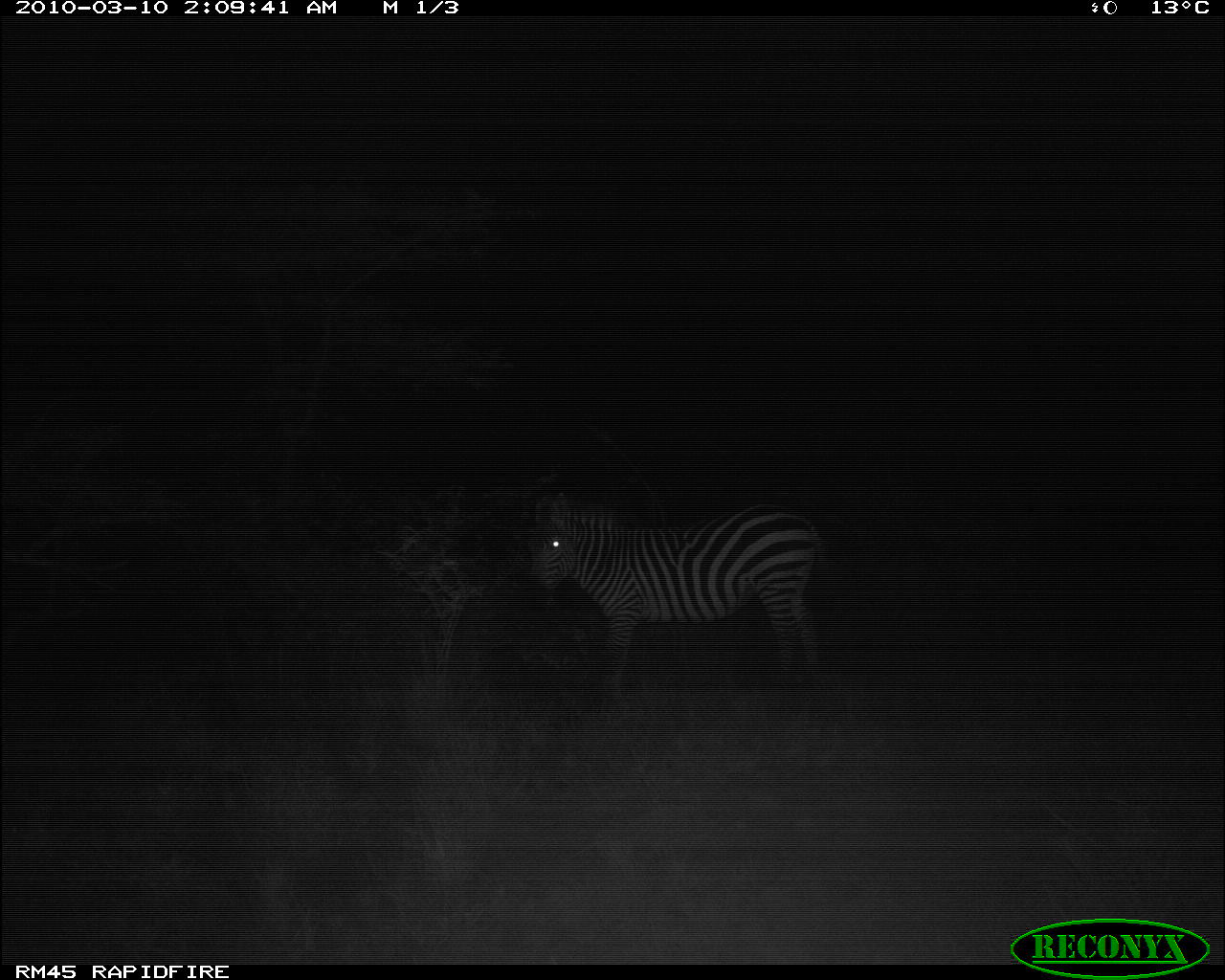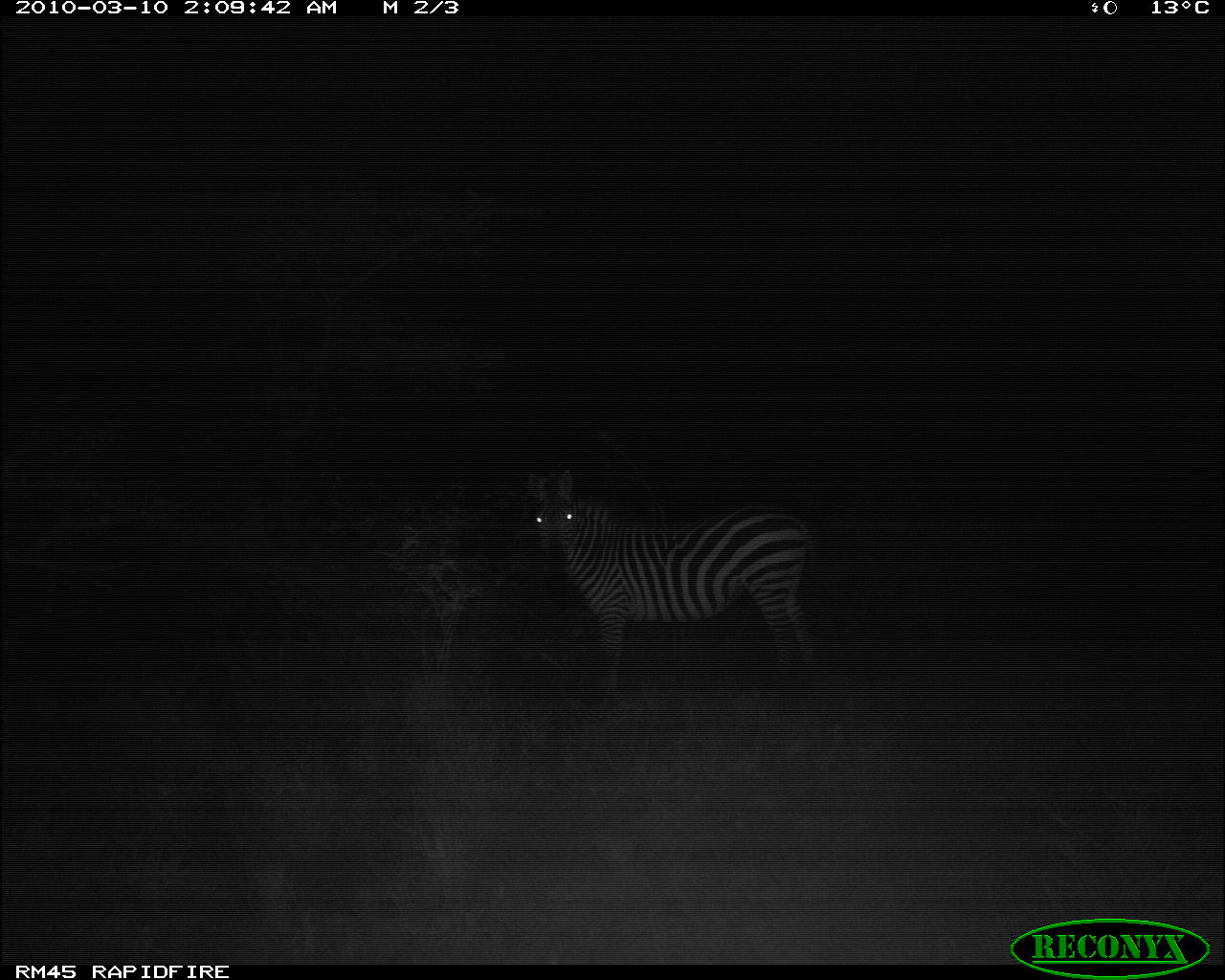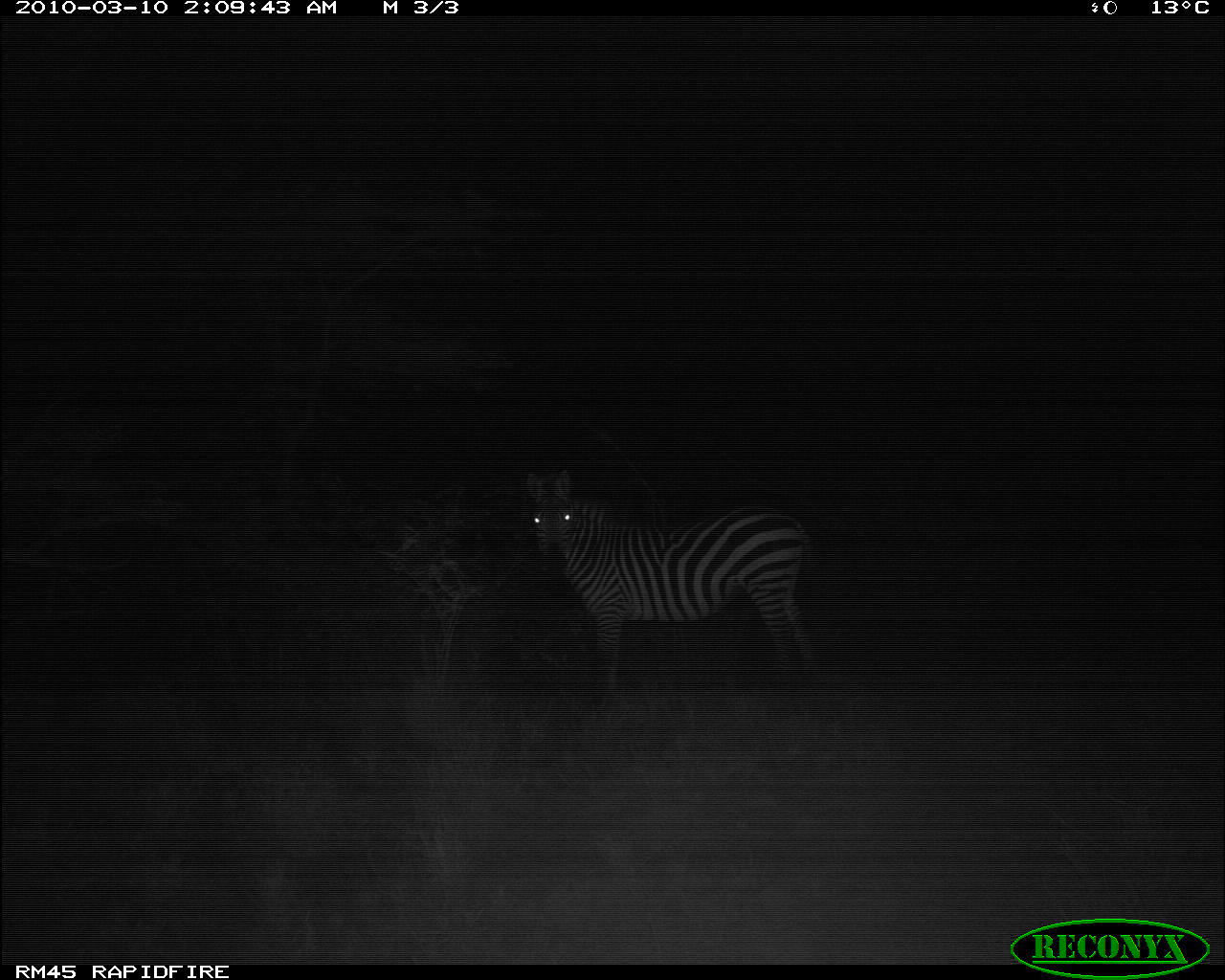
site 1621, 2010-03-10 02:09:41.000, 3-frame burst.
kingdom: Animalia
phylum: Chordata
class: Mammalia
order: Perissodactyla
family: Equidae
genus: Equus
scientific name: Equus quagga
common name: plains zebra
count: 1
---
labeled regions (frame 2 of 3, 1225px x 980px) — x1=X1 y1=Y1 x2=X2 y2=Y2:
equus quagga: x1=527 y1=466 x2=821 y2=703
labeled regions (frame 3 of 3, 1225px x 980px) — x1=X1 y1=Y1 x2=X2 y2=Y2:
equus quagga: x1=523 y1=467 x2=816 y2=695